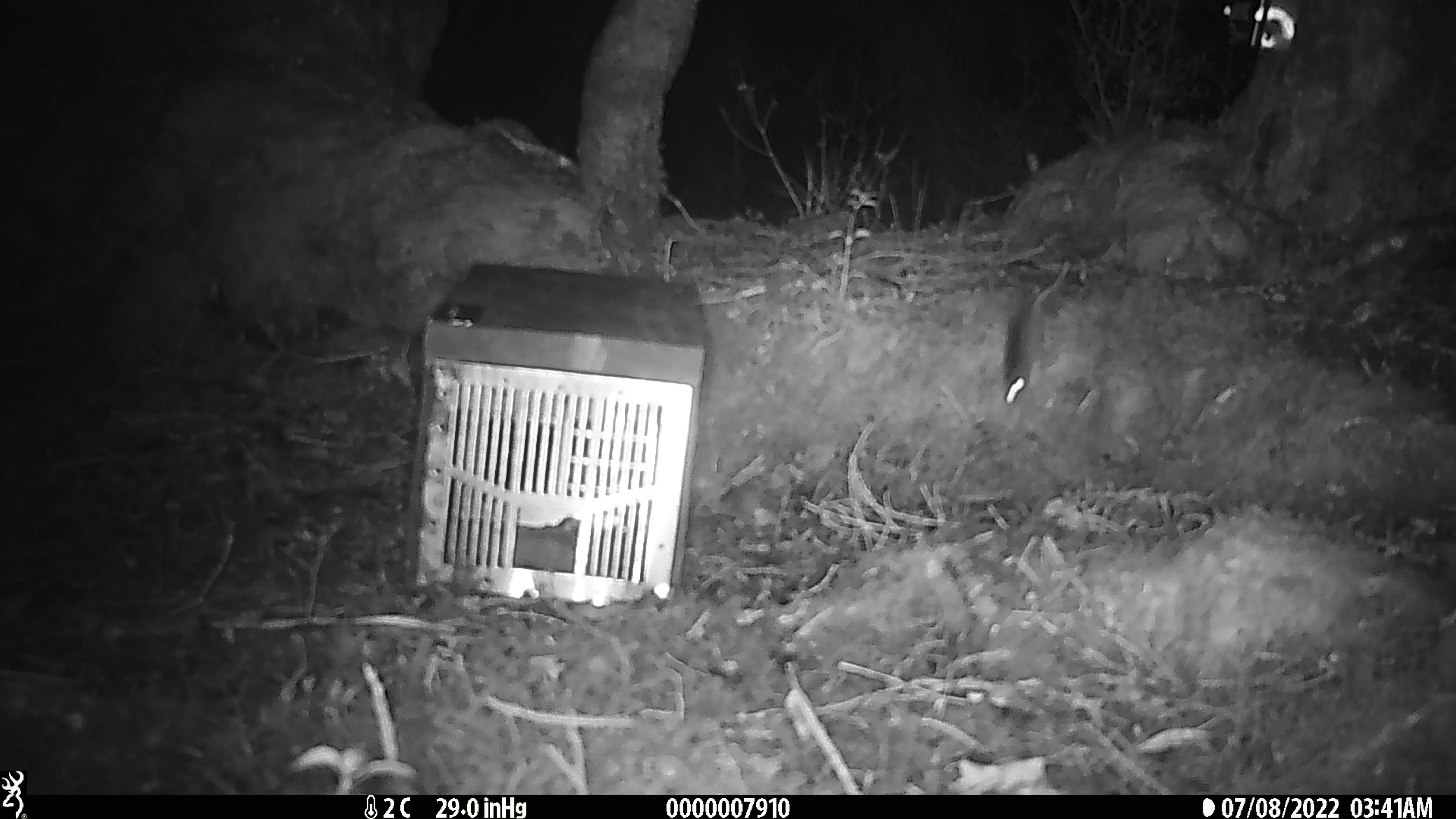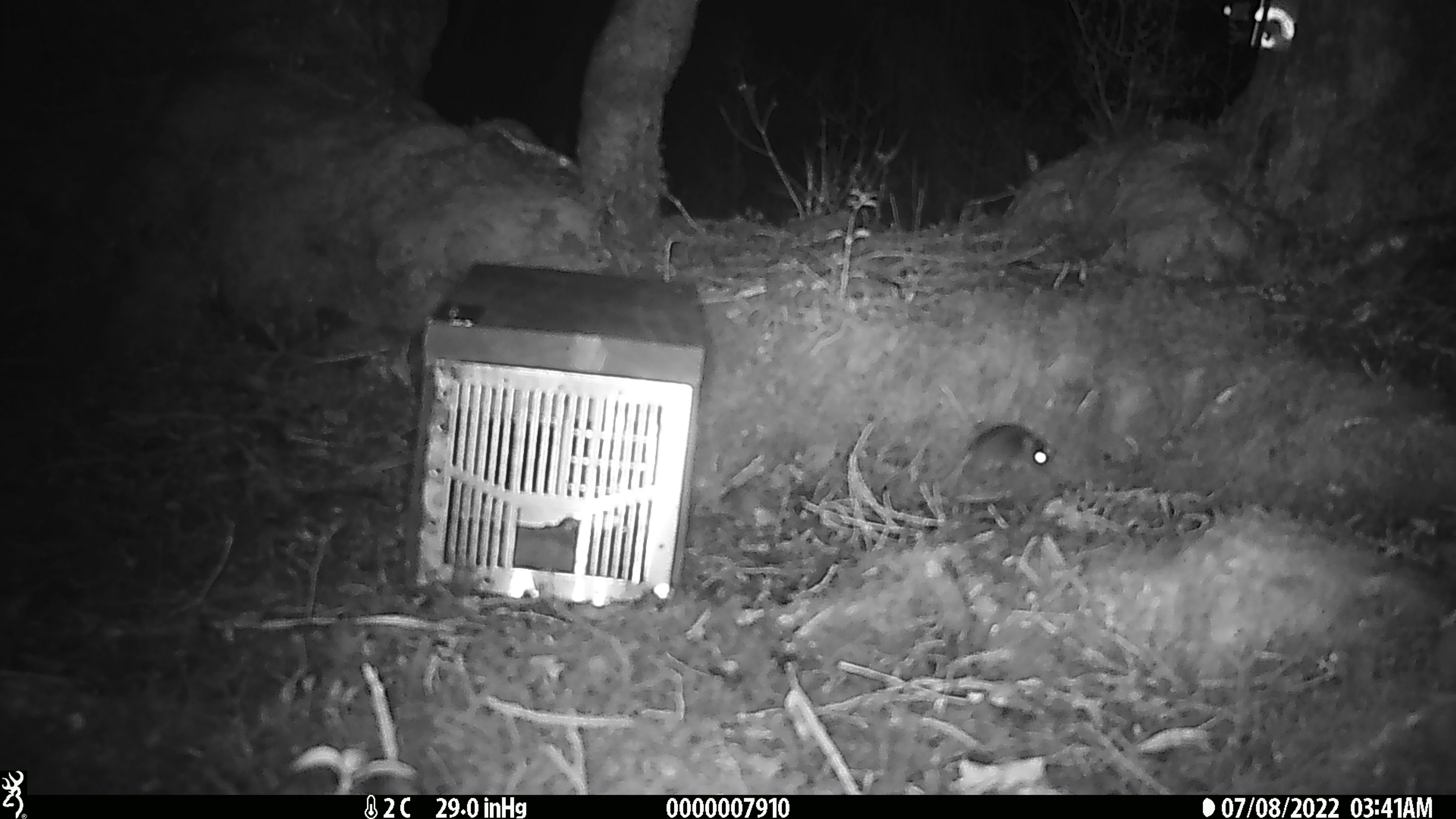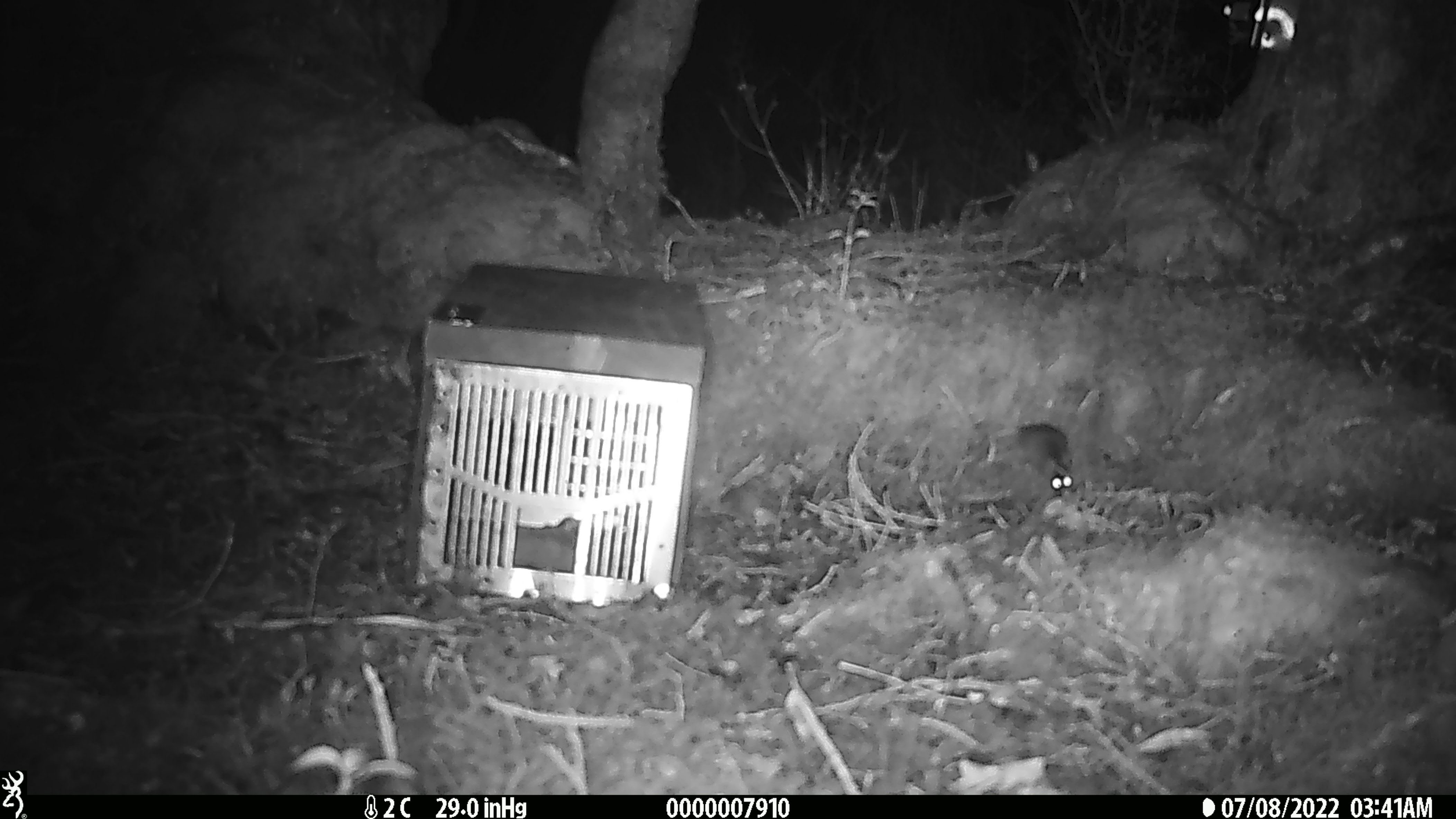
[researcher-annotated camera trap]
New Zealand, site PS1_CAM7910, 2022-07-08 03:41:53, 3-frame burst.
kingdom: Animalia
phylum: Chordata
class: Mammalia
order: Rodentia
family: Muridae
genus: Mus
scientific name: Mus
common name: mouse